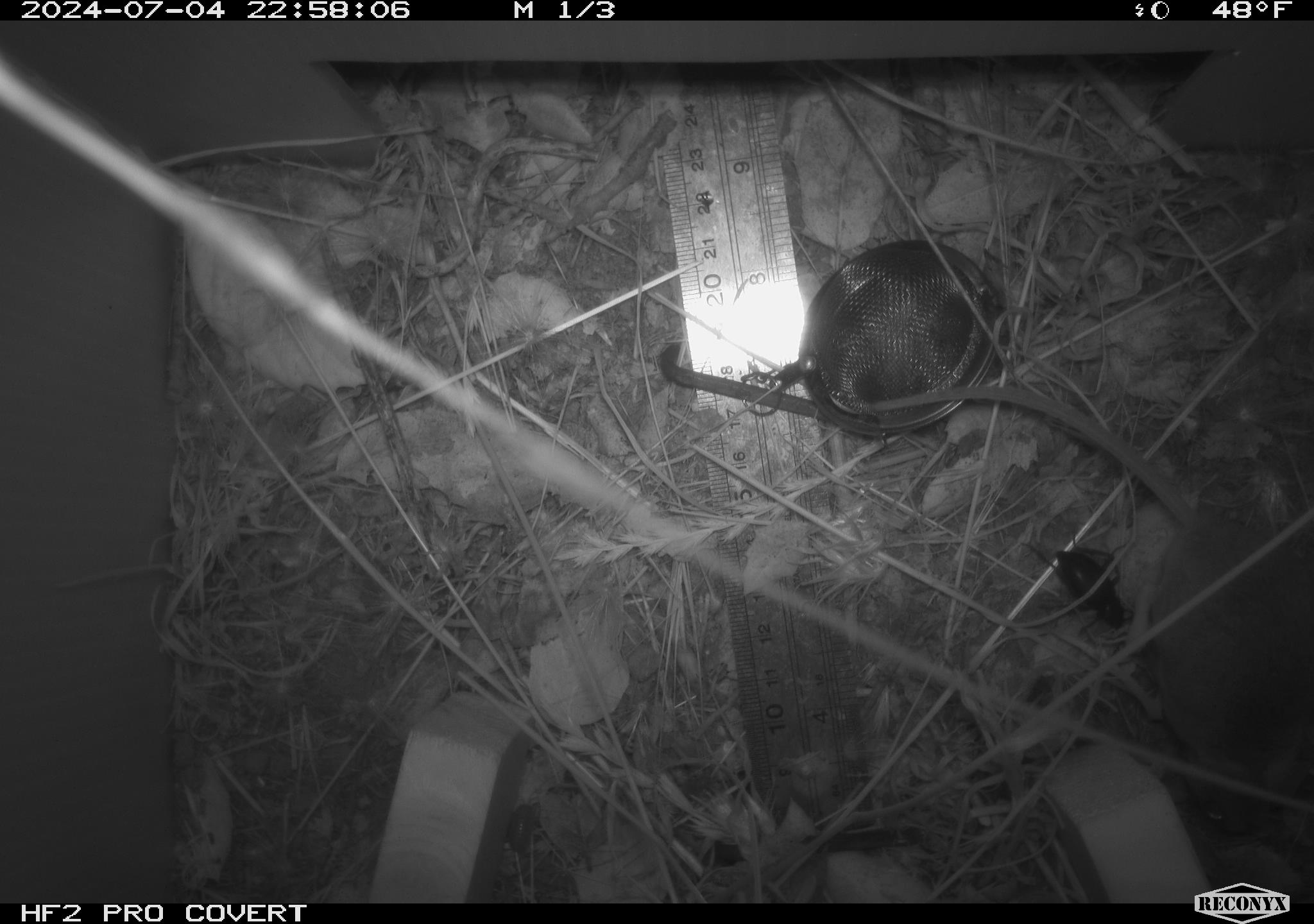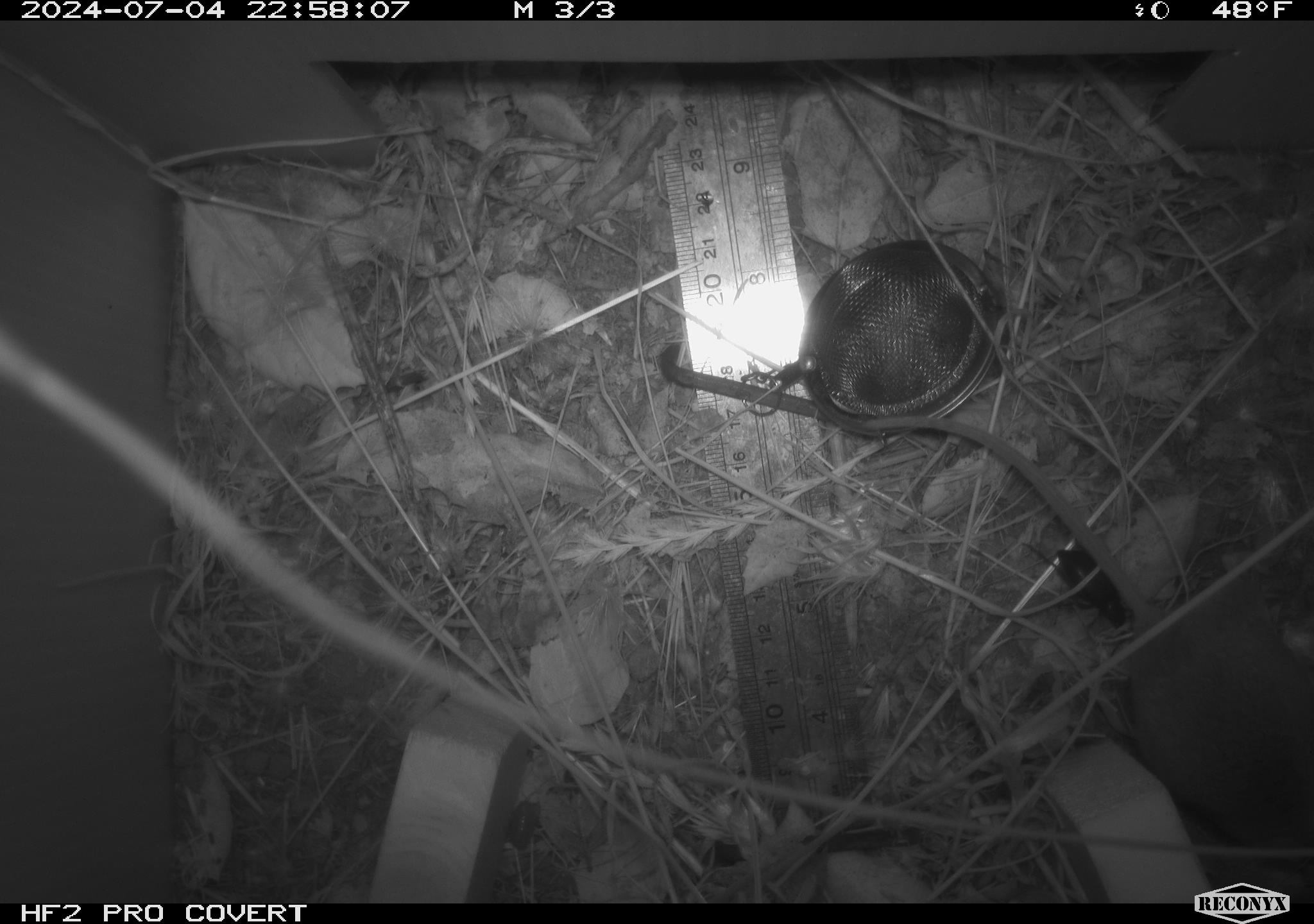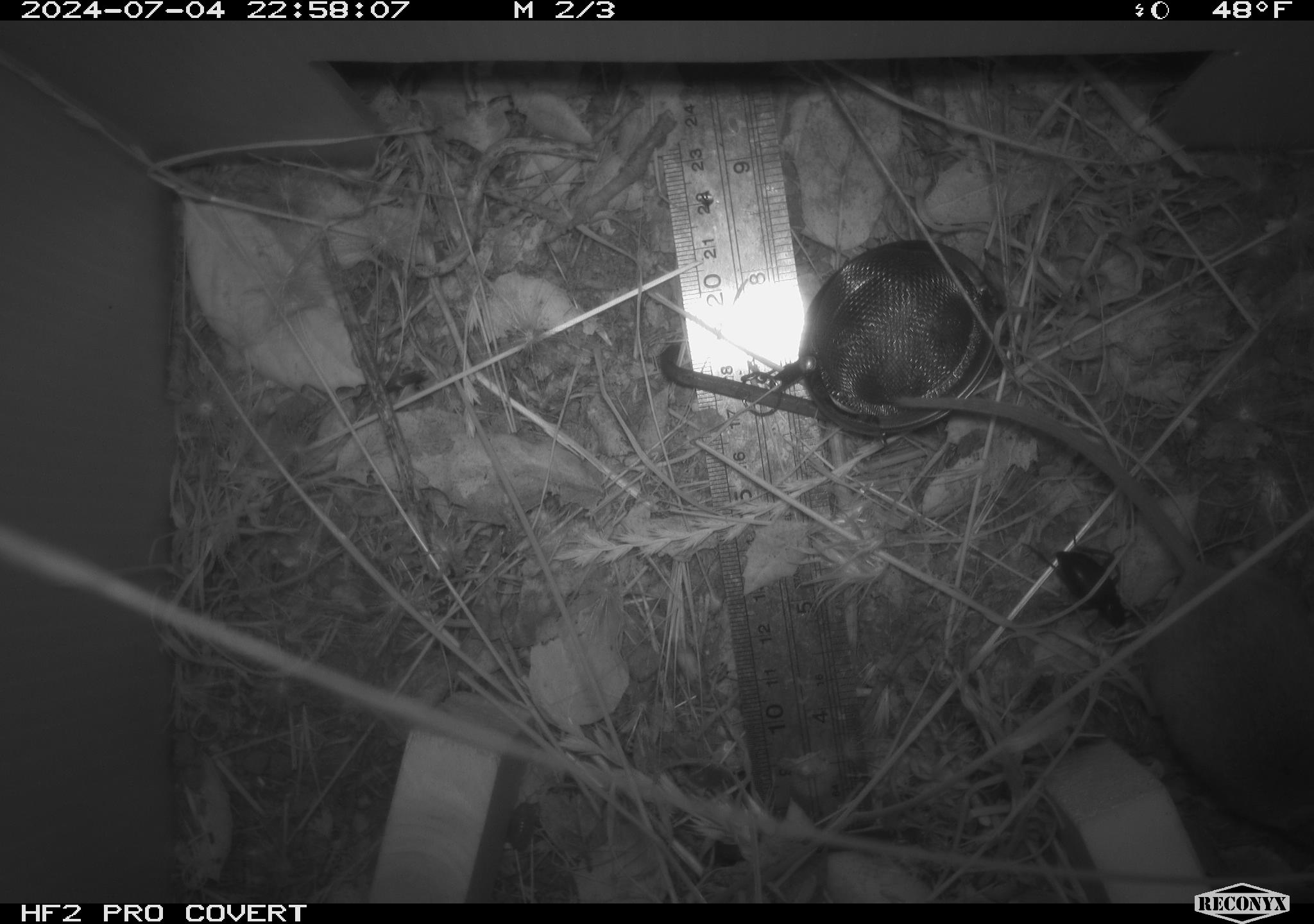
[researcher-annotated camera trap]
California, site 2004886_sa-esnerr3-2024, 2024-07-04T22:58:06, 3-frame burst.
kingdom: Animalia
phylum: Chordata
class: Mammalia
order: Rodentia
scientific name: Rodentia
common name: rodent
Rodent (Rodentia).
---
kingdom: Animalia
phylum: Arthropoda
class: Insecta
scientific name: Insecta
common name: insect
Insect (Insecta).